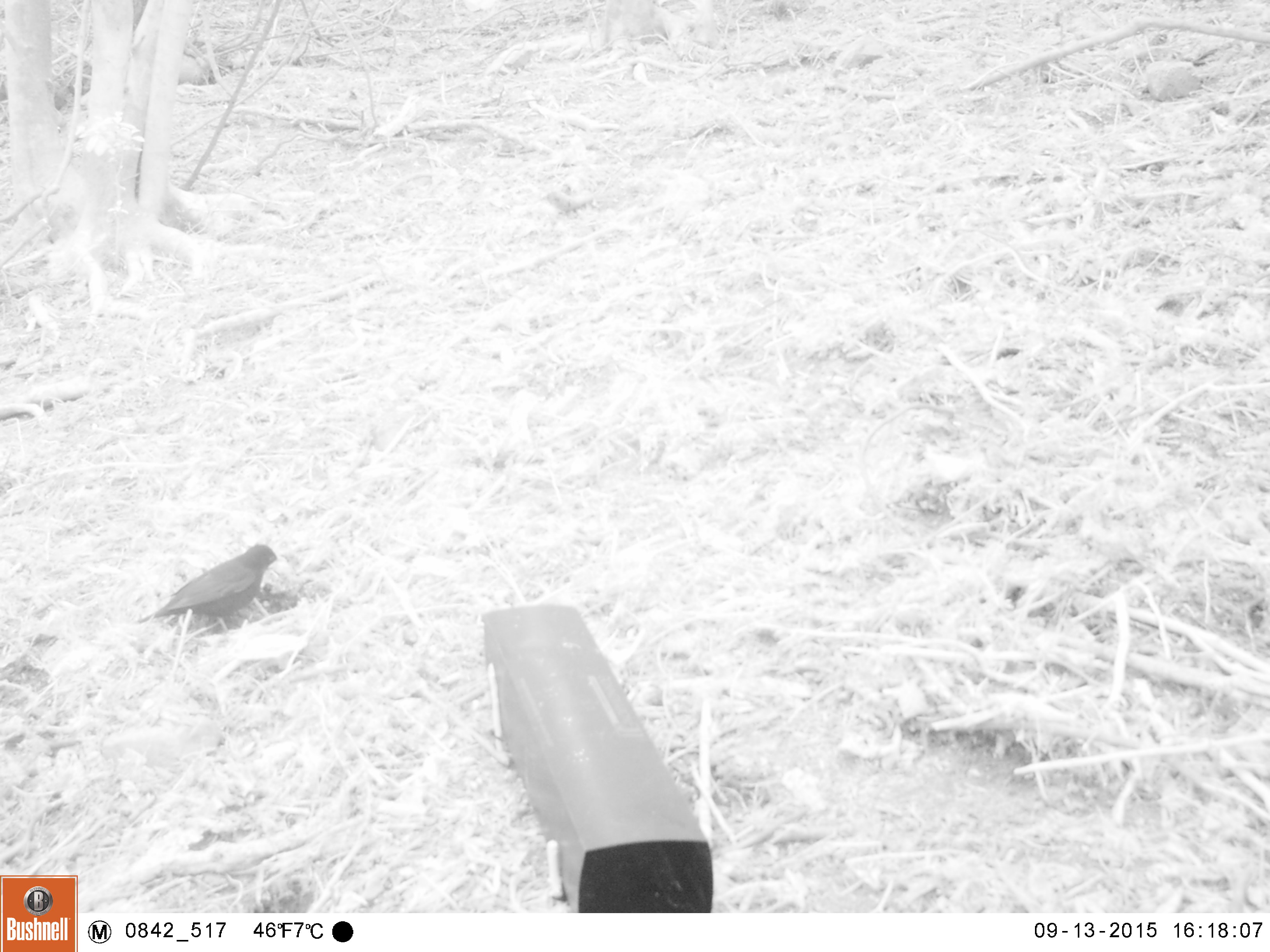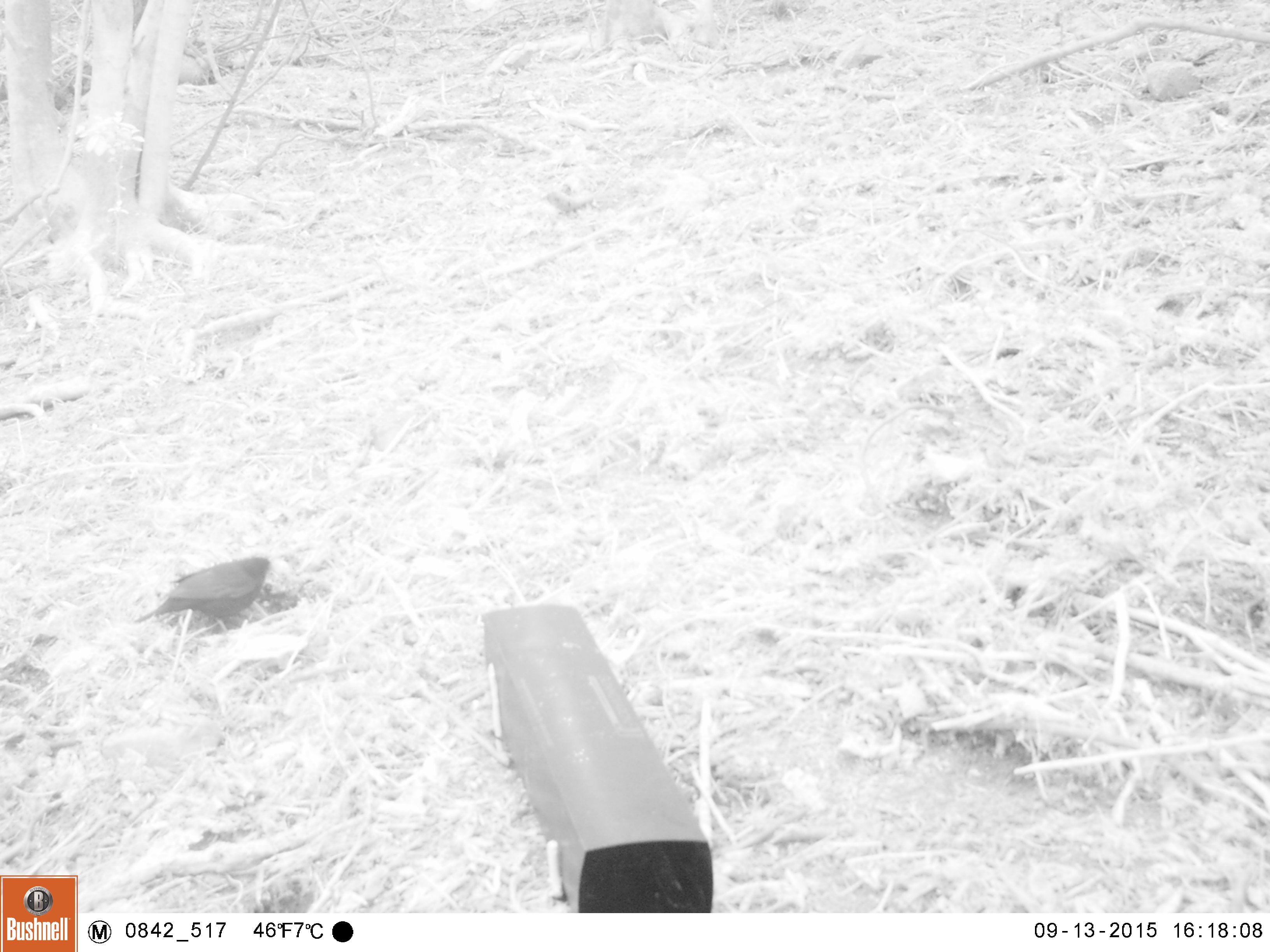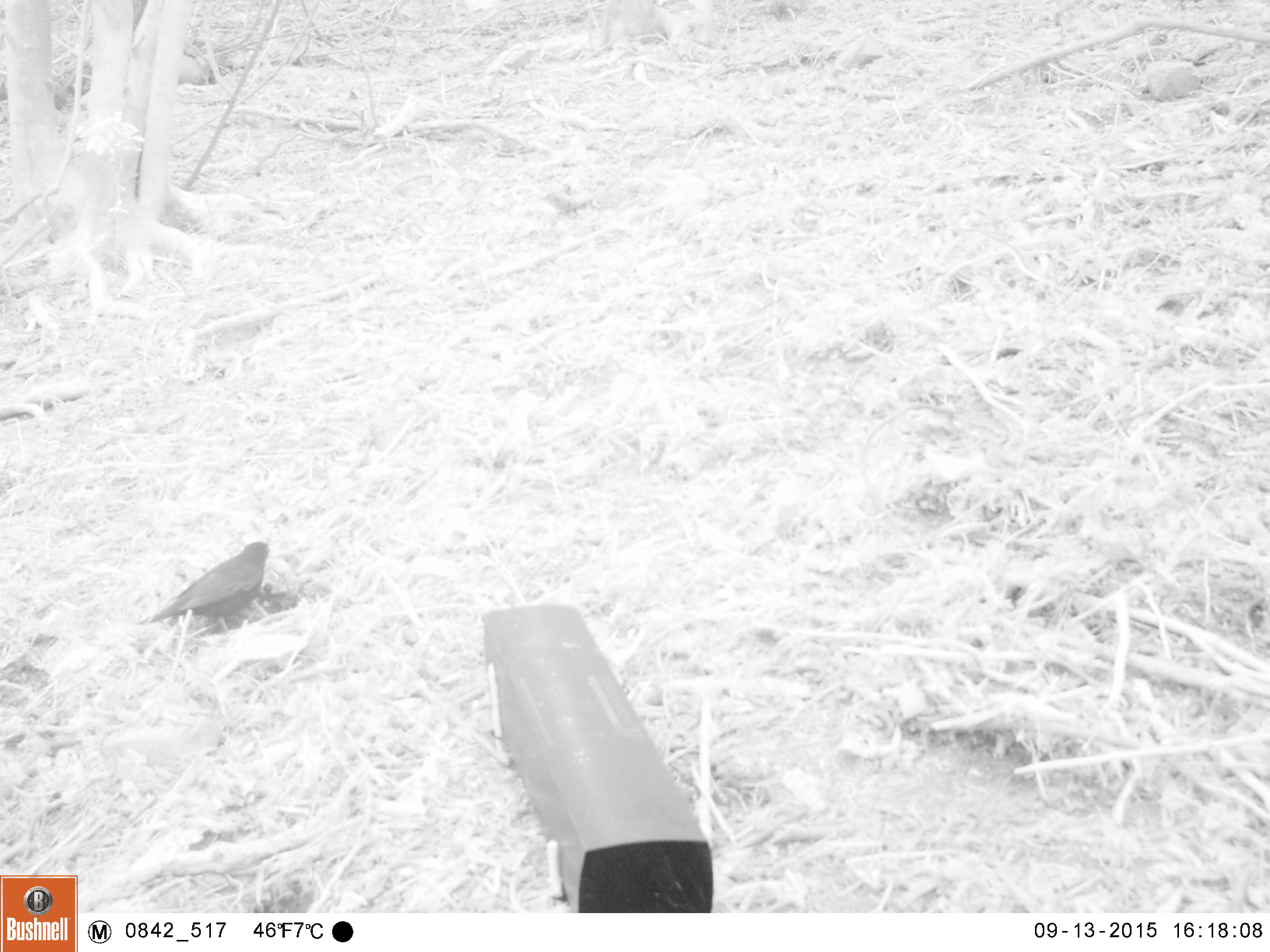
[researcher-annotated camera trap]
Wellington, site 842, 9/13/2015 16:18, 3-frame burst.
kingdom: Animalia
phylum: Chordata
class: Aves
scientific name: Aves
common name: bird